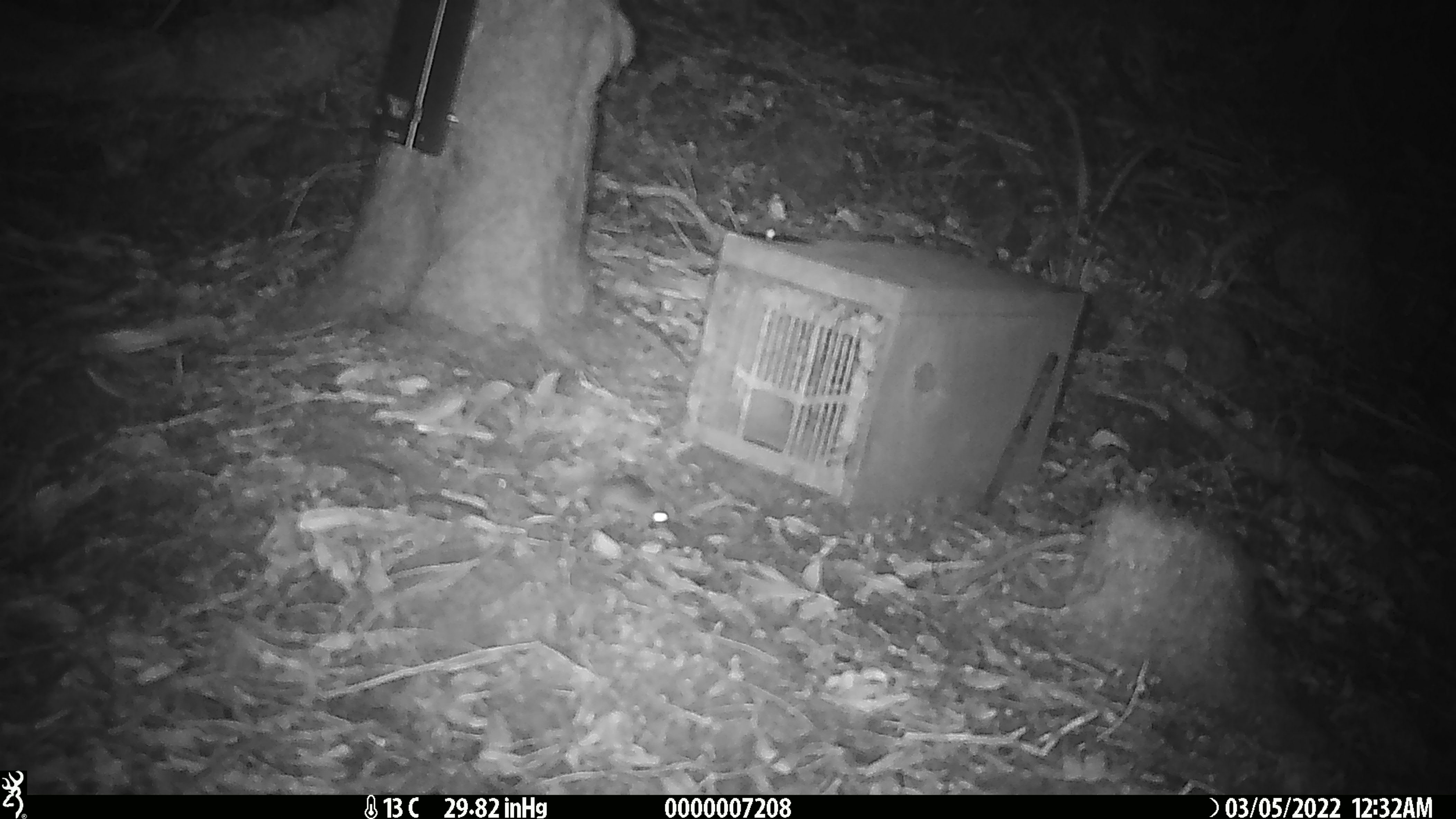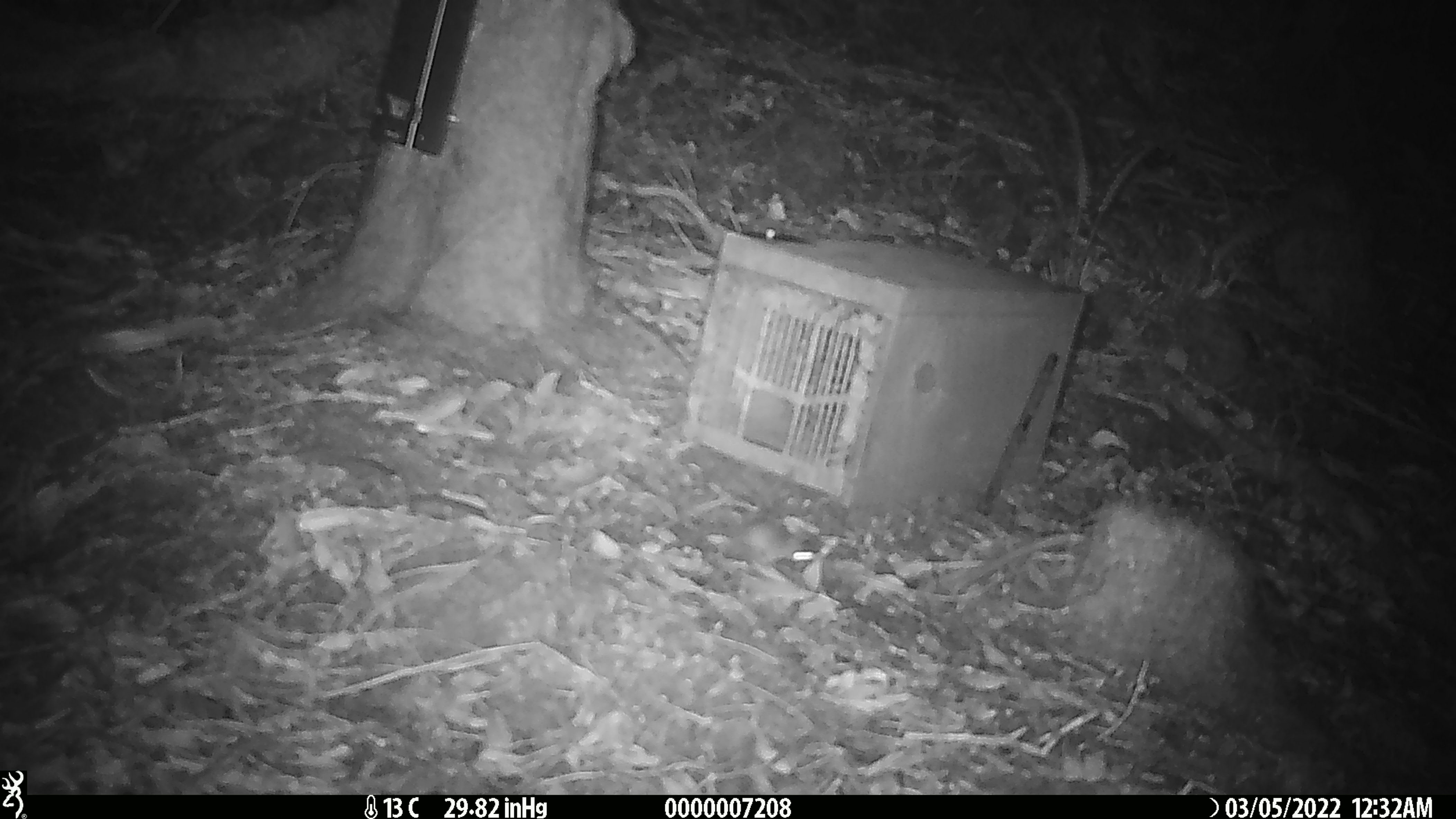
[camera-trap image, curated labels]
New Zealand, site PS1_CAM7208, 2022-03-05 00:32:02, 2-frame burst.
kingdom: Animalia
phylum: Chordata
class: Mammalia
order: Rodentia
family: Muridae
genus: Mus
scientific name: Mus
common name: mouse